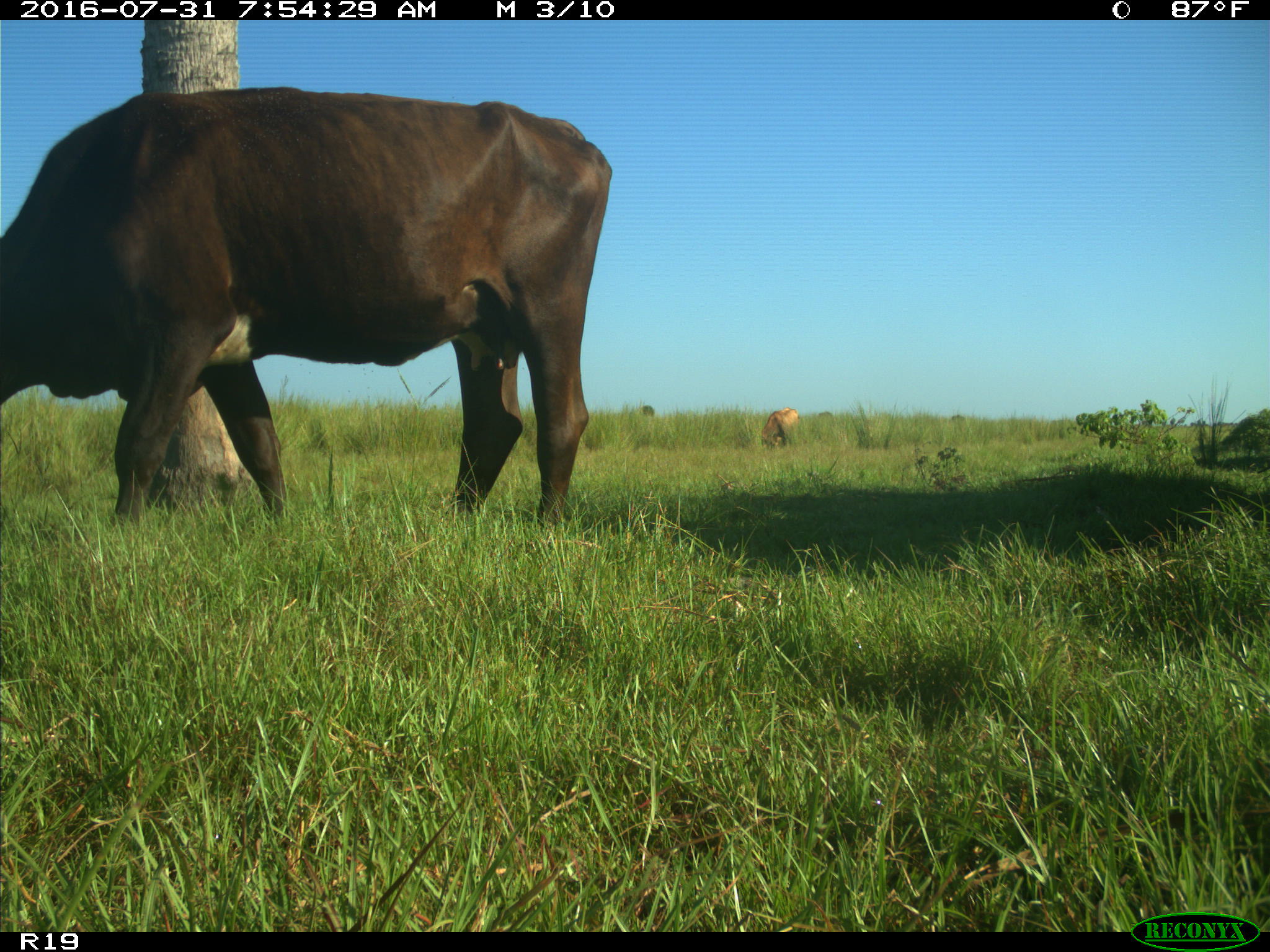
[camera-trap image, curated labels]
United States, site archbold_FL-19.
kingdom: Animalia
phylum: Chordata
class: Mammalia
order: Artiodactyla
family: Bovidae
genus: Bos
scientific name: Bos taurus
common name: domestic cow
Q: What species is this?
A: Bos taurus (domestic cow).